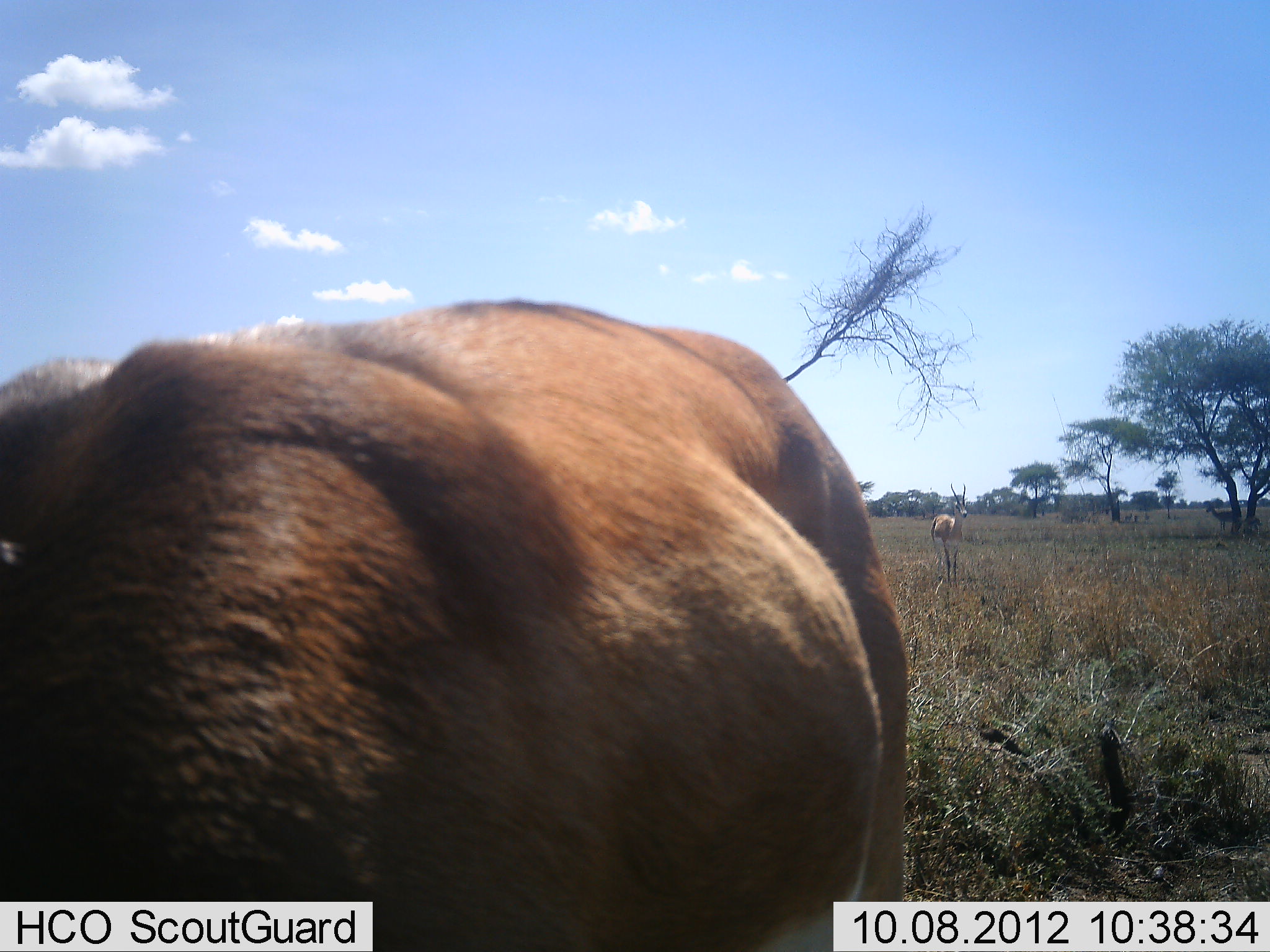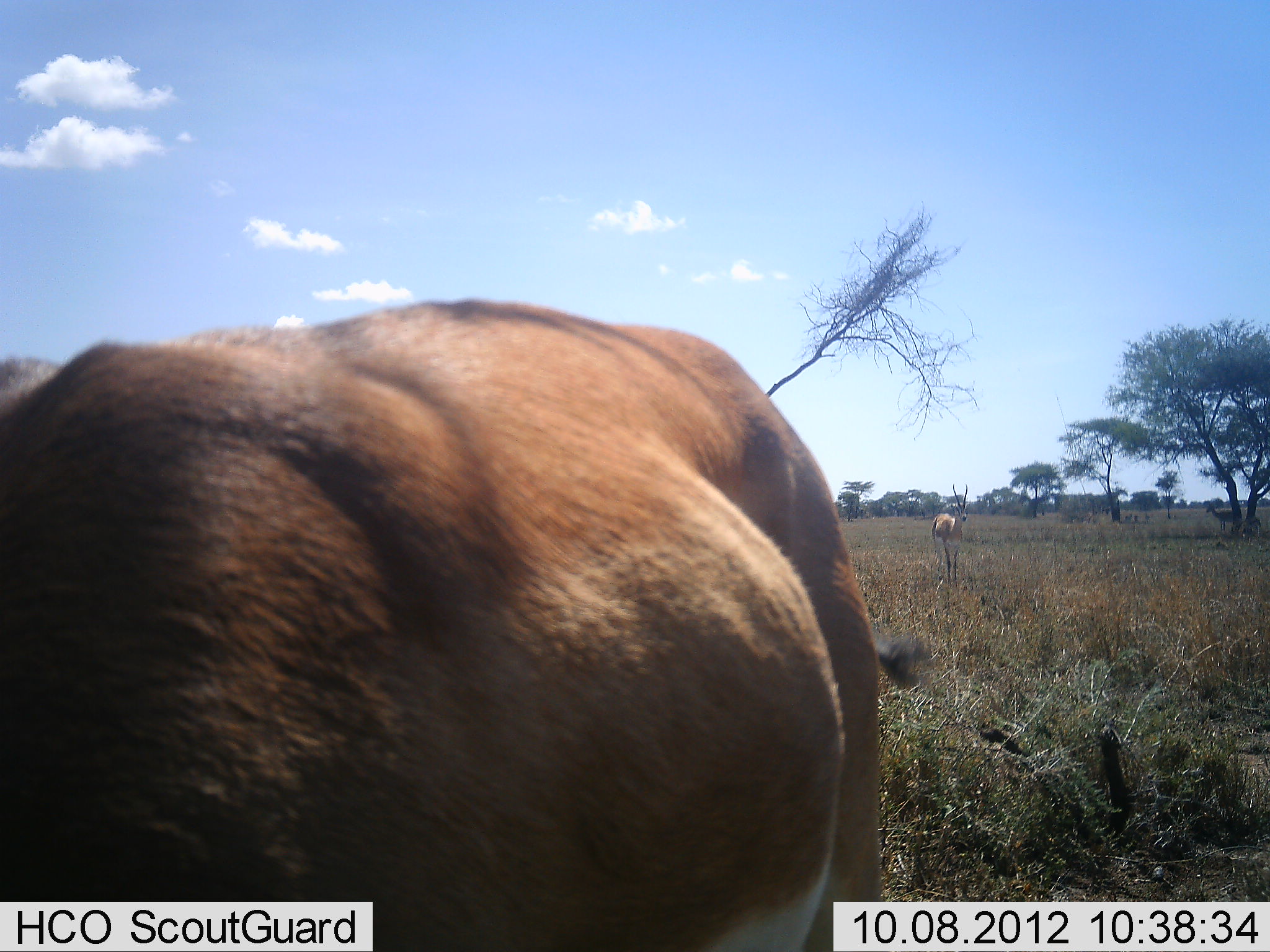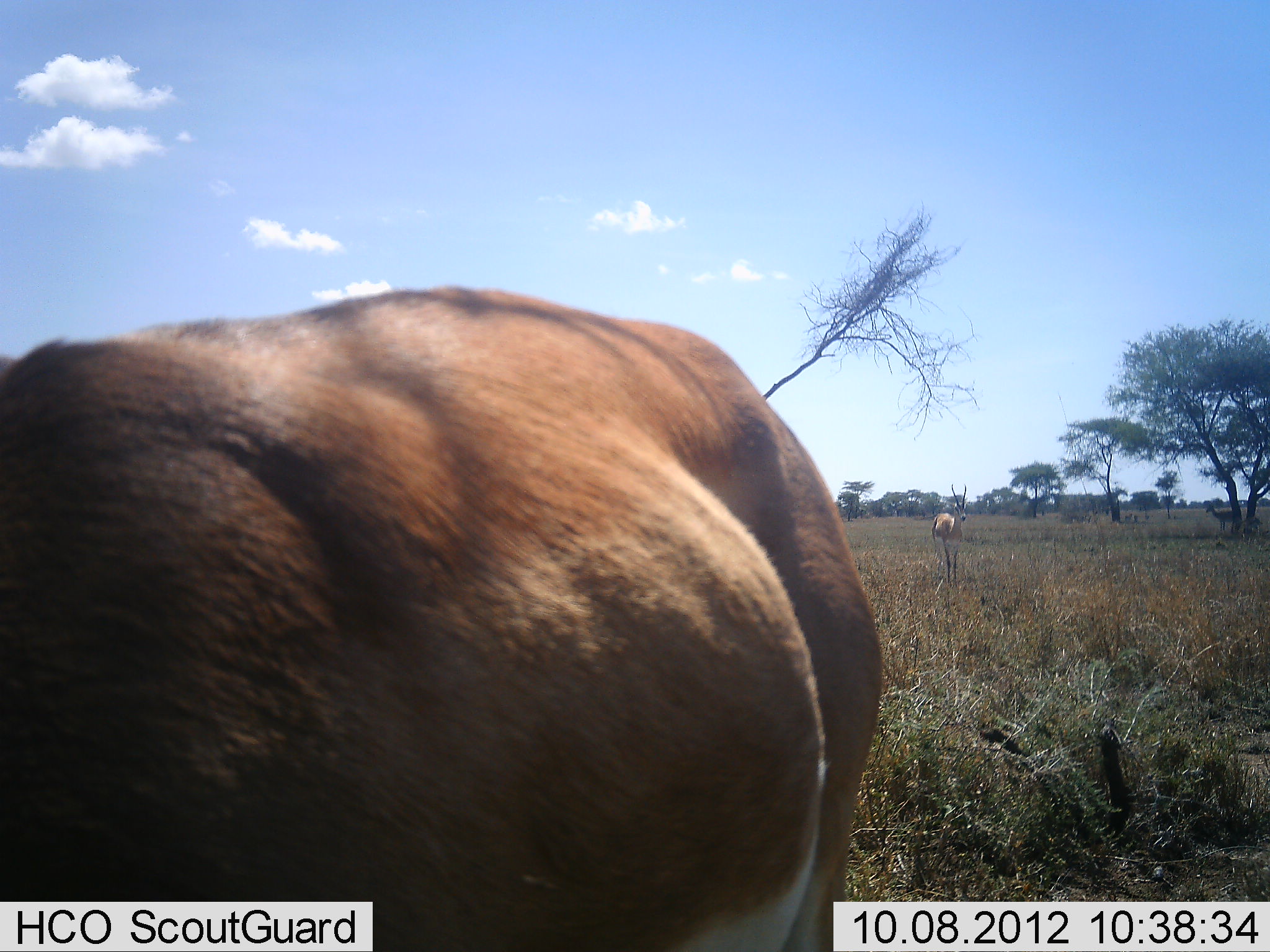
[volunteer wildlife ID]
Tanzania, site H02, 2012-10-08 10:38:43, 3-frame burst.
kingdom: Animalia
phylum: Chordata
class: Mammalia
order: Artiodactyla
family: Bovidae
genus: Nanger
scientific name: Nanger granti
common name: grant's gazelle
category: gazellegrants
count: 2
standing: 100%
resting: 0%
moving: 10%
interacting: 0%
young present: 0%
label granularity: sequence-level